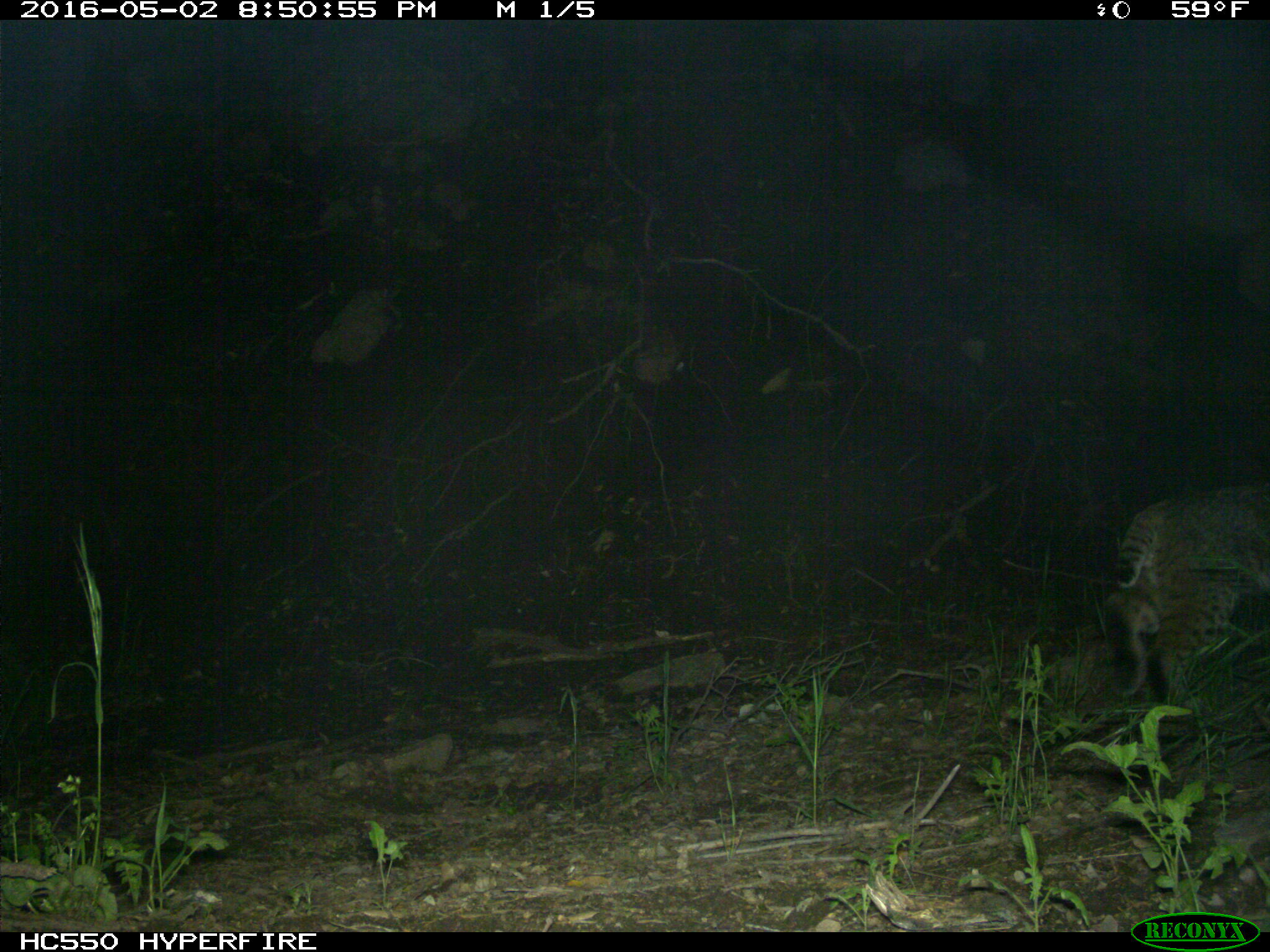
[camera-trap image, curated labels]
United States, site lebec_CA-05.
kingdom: Animalia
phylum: Chordata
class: Mammalia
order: Carnivora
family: Felidae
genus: Lynx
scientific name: Lynx rufus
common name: bobcat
Lynx rufus (bobcat).